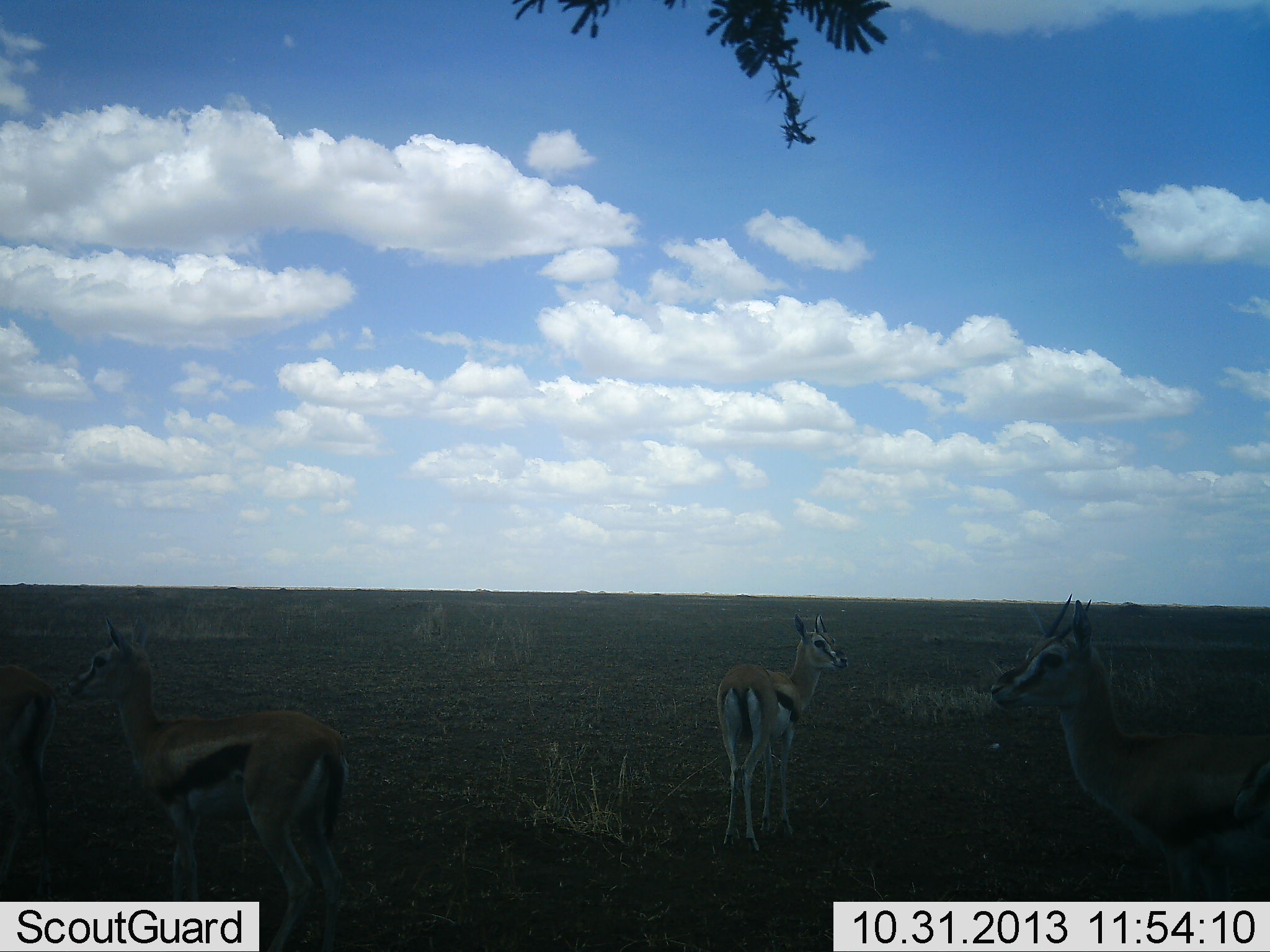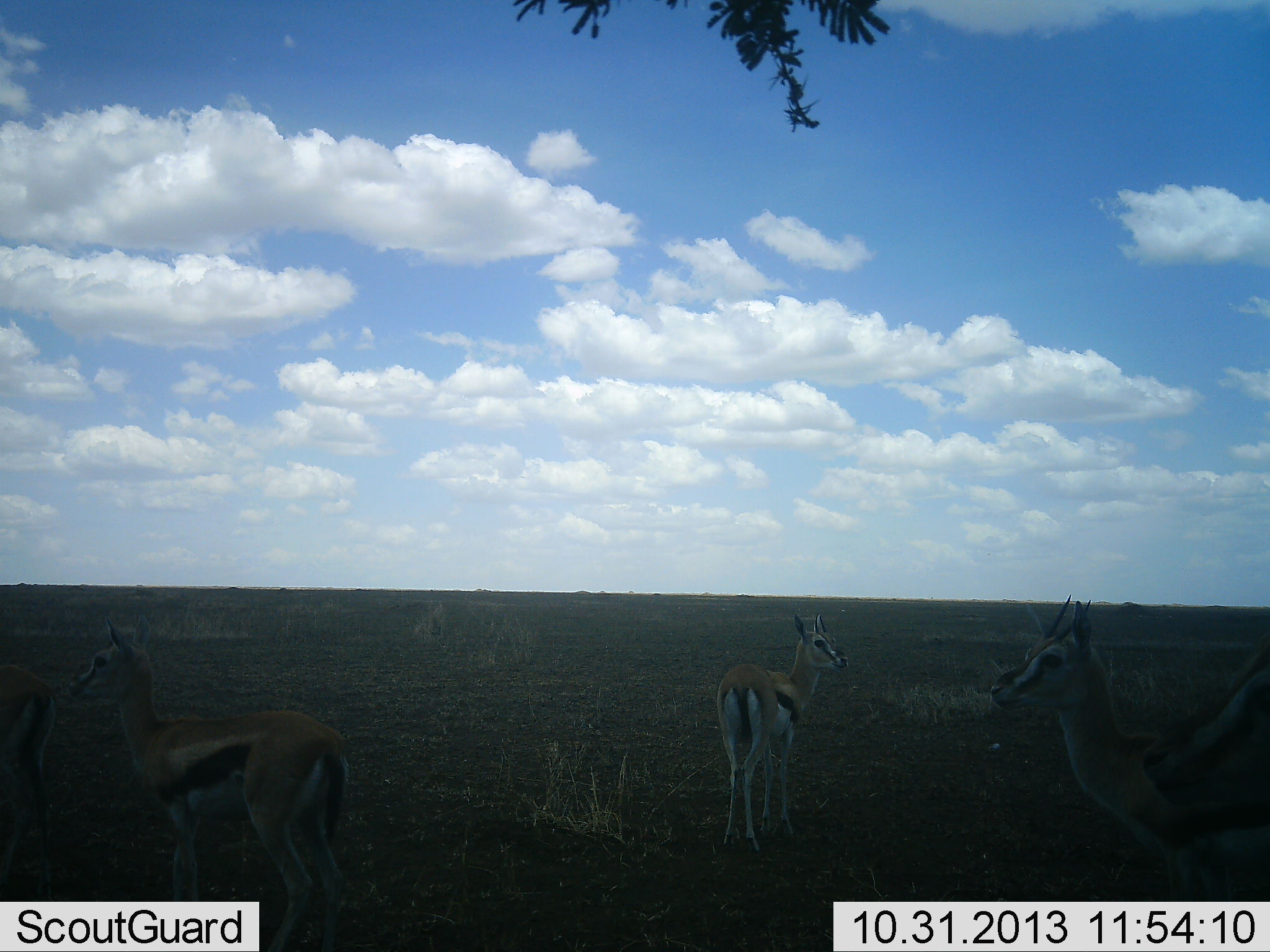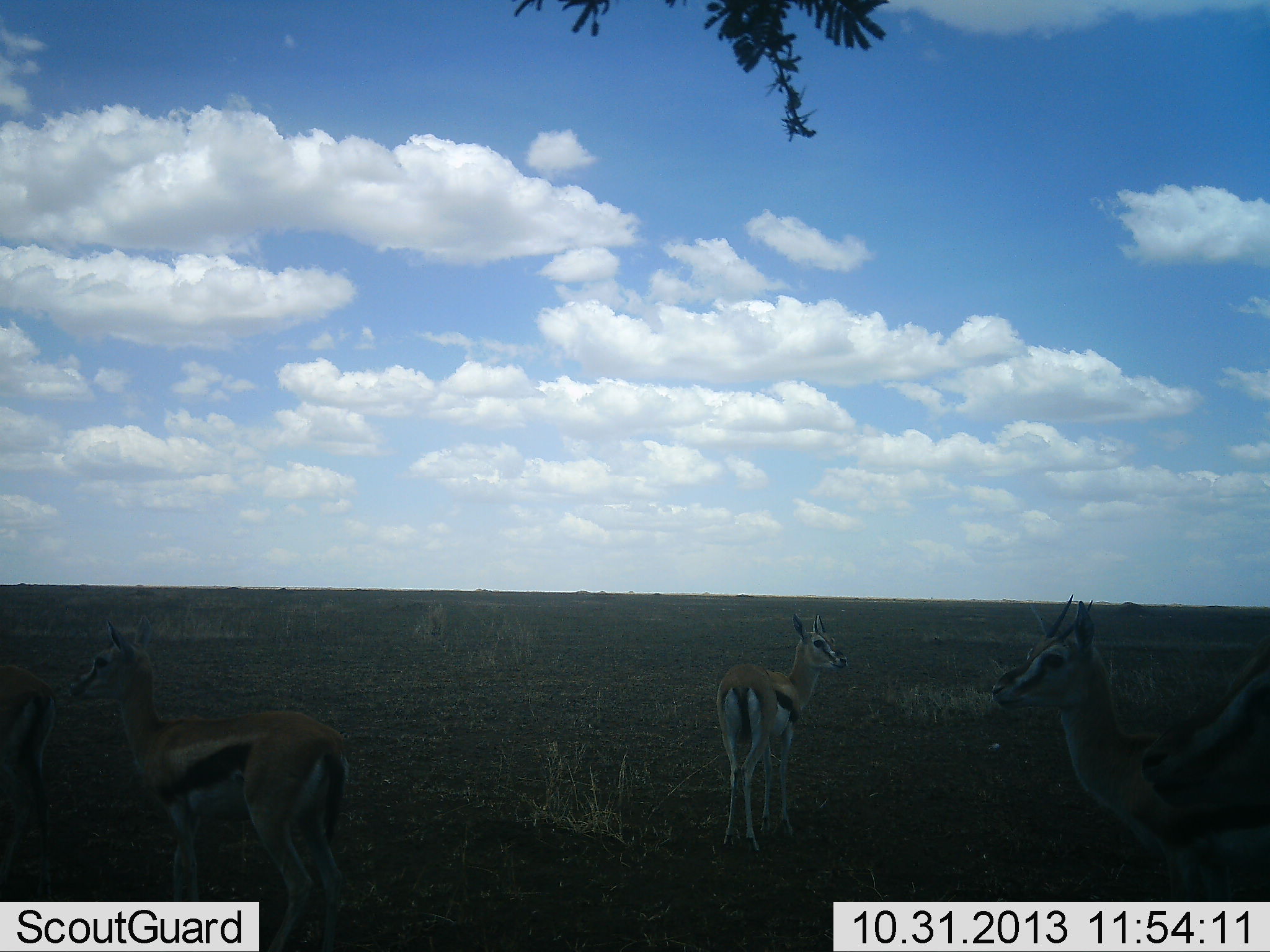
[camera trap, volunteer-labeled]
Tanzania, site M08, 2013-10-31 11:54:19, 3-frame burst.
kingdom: Animalia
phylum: Chordata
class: Mammalia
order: Artiodactyla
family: Bovidae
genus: Eudorcas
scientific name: Eudorcas thomsonii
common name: thomson's gazelle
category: gazellethomsons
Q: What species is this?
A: Gazellethomsons (thomson's gazelle) (Eudorcas thomsonii).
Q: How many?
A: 4.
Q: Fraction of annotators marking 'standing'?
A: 100%.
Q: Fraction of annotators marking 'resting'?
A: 0%.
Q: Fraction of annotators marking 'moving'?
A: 11%.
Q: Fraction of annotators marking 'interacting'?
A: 4%.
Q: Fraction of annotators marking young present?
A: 4%.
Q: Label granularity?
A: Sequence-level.